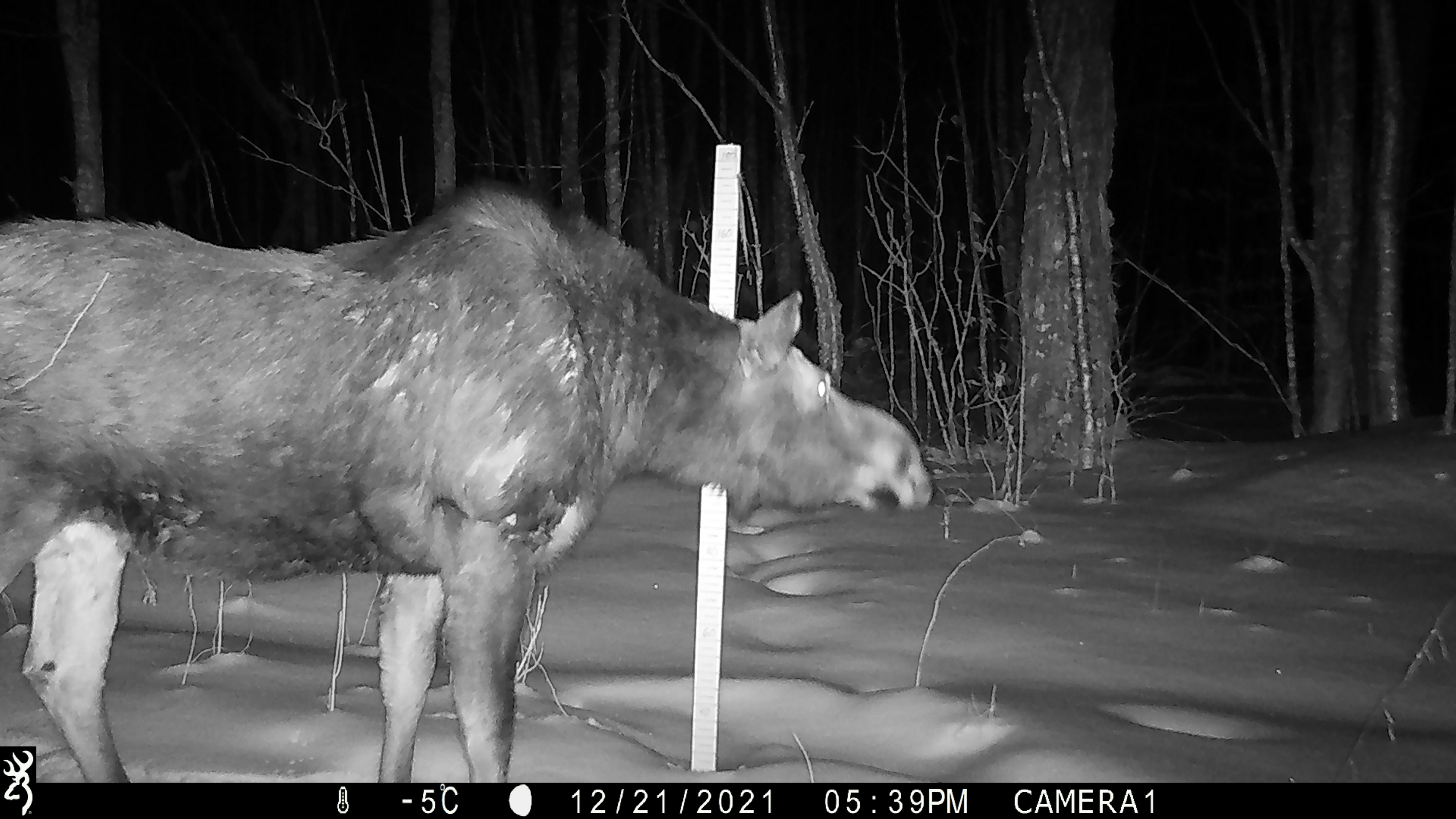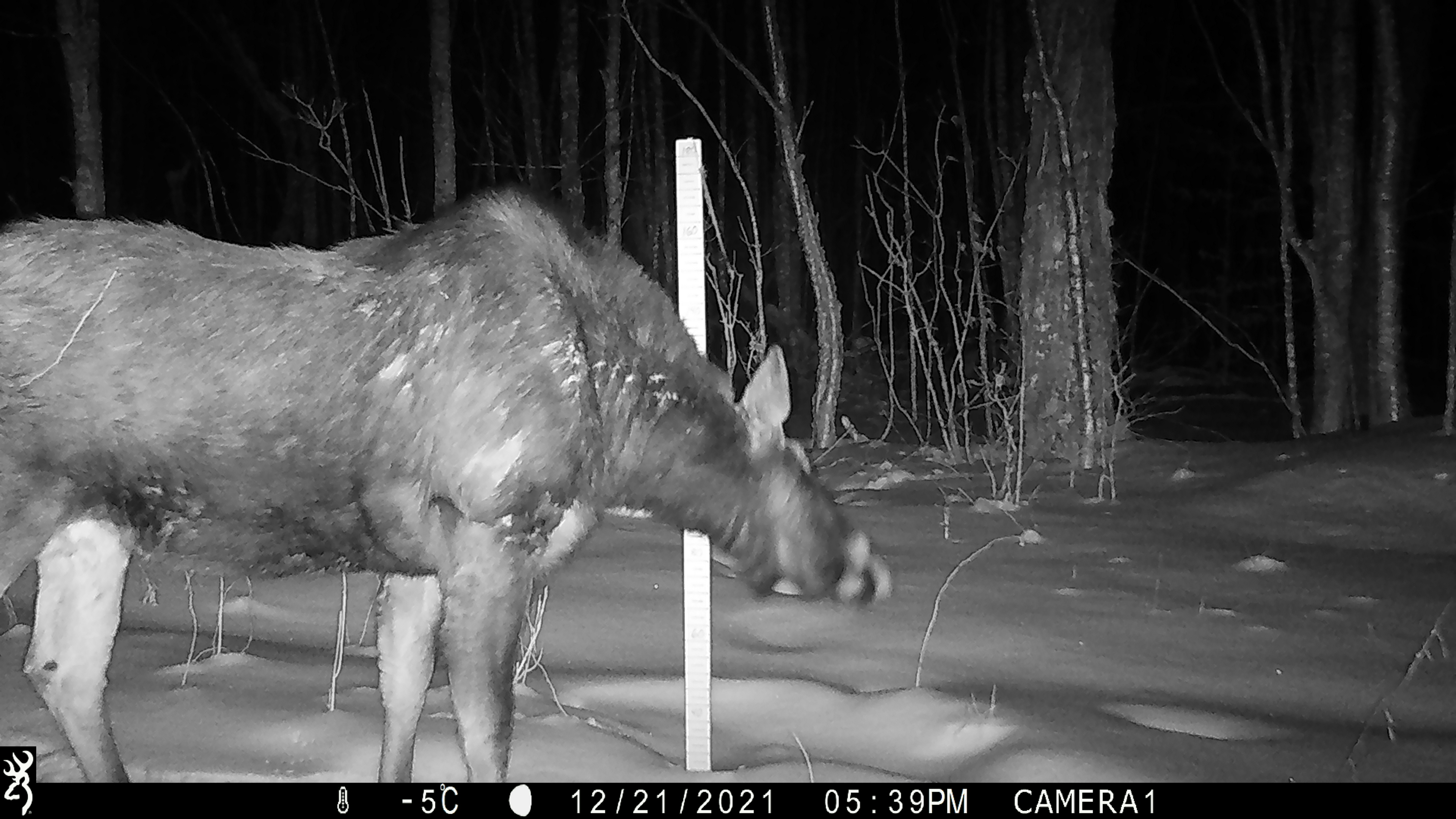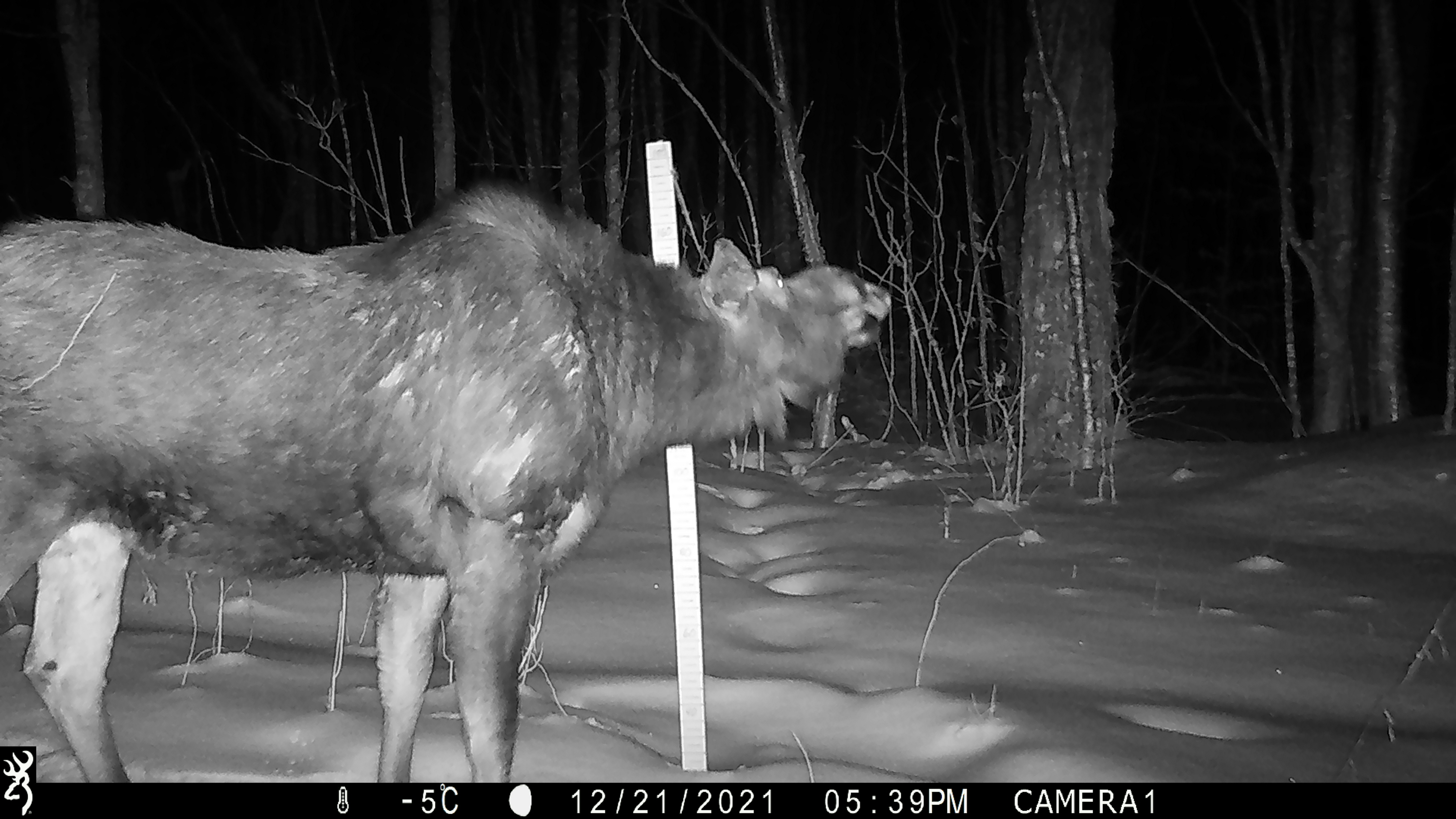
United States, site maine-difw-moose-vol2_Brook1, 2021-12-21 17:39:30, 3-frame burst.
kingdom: Animalia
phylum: Chordata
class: Mammalia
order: Artiodactyla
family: Cervidae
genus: Alces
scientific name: Alces alces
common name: moose